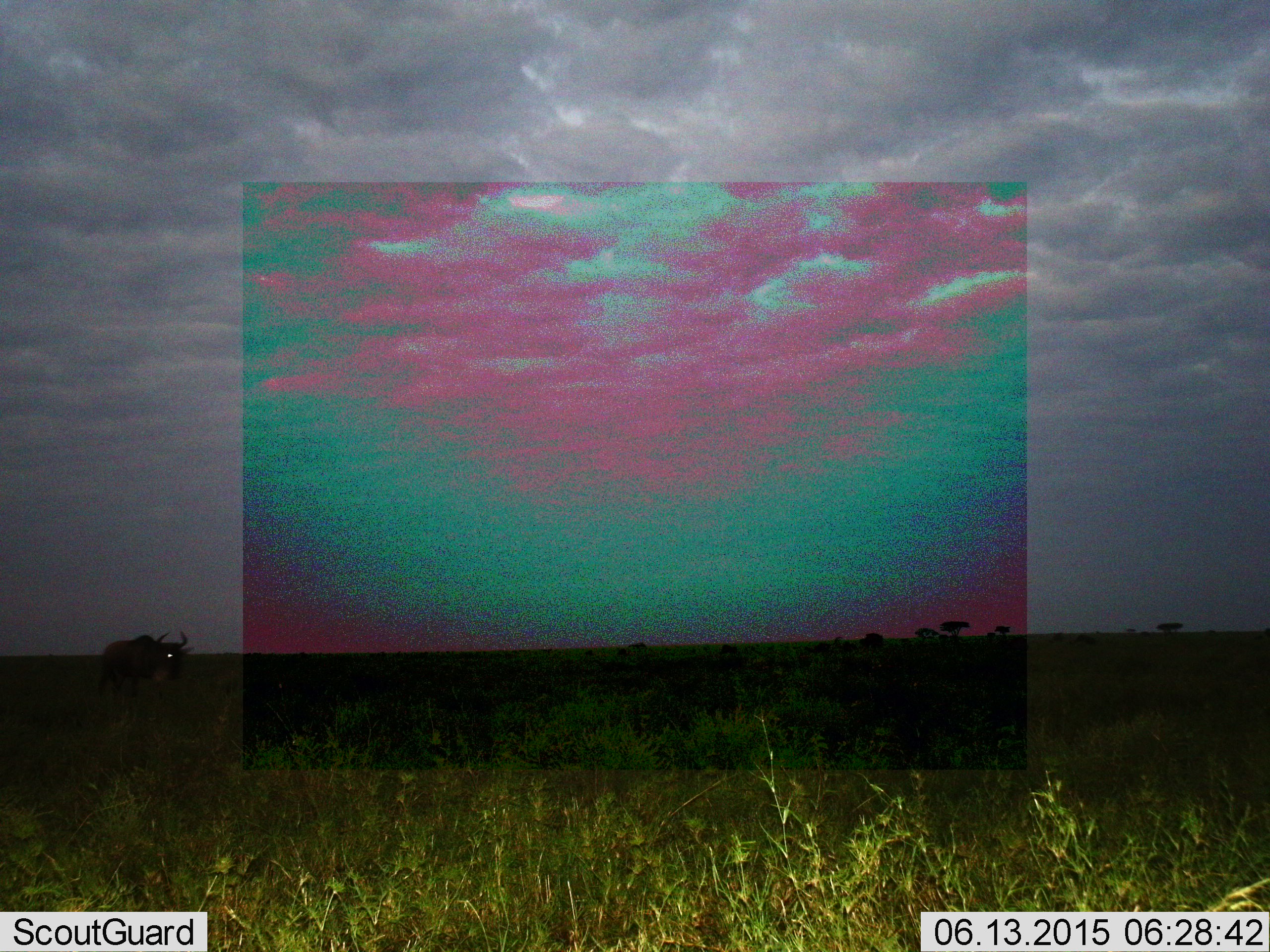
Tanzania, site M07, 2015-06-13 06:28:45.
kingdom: Animalia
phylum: Chordata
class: Mammalia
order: Artiodactyla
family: Bovidae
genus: Connochaetes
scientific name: Connochaetes taurinus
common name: blue wildebeest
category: wildebeest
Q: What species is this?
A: Wildebeest (blue wildebeest) (Connochaetes taurinus).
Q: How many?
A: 1.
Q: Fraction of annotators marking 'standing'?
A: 60%.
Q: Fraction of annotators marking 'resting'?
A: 0%.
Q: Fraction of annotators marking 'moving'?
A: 40%.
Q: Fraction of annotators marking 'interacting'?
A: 0%.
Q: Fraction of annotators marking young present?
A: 0%.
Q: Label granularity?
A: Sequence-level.